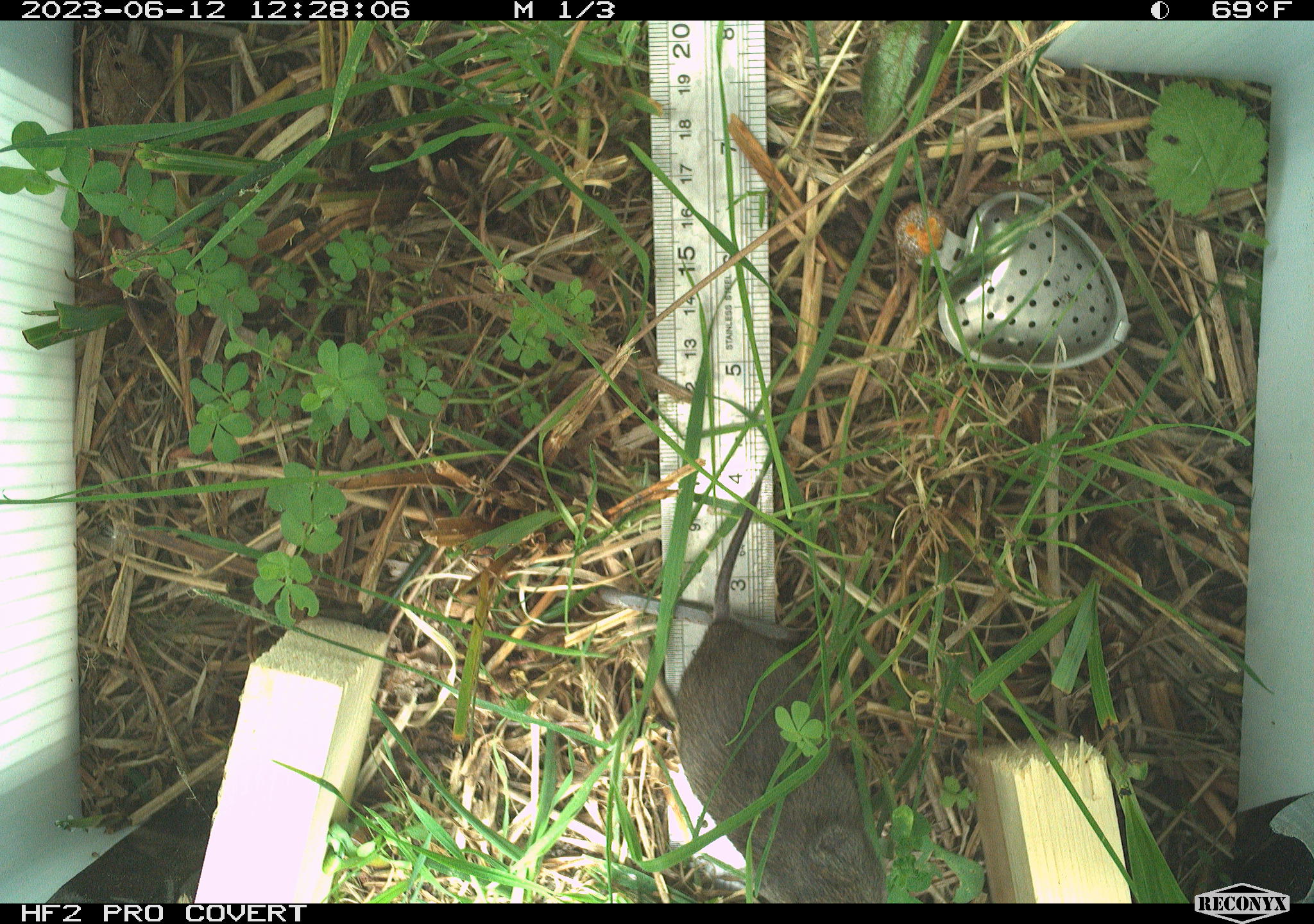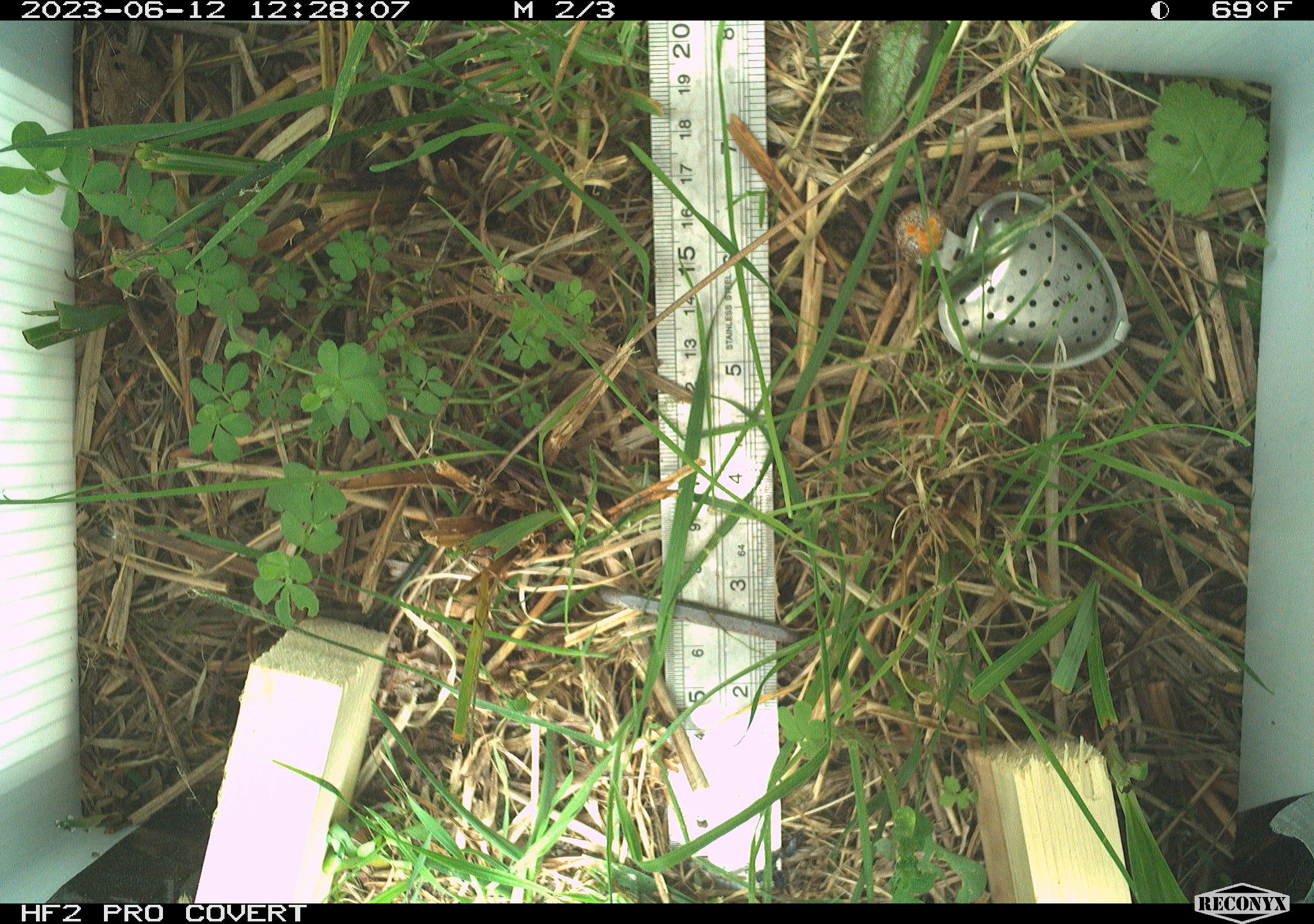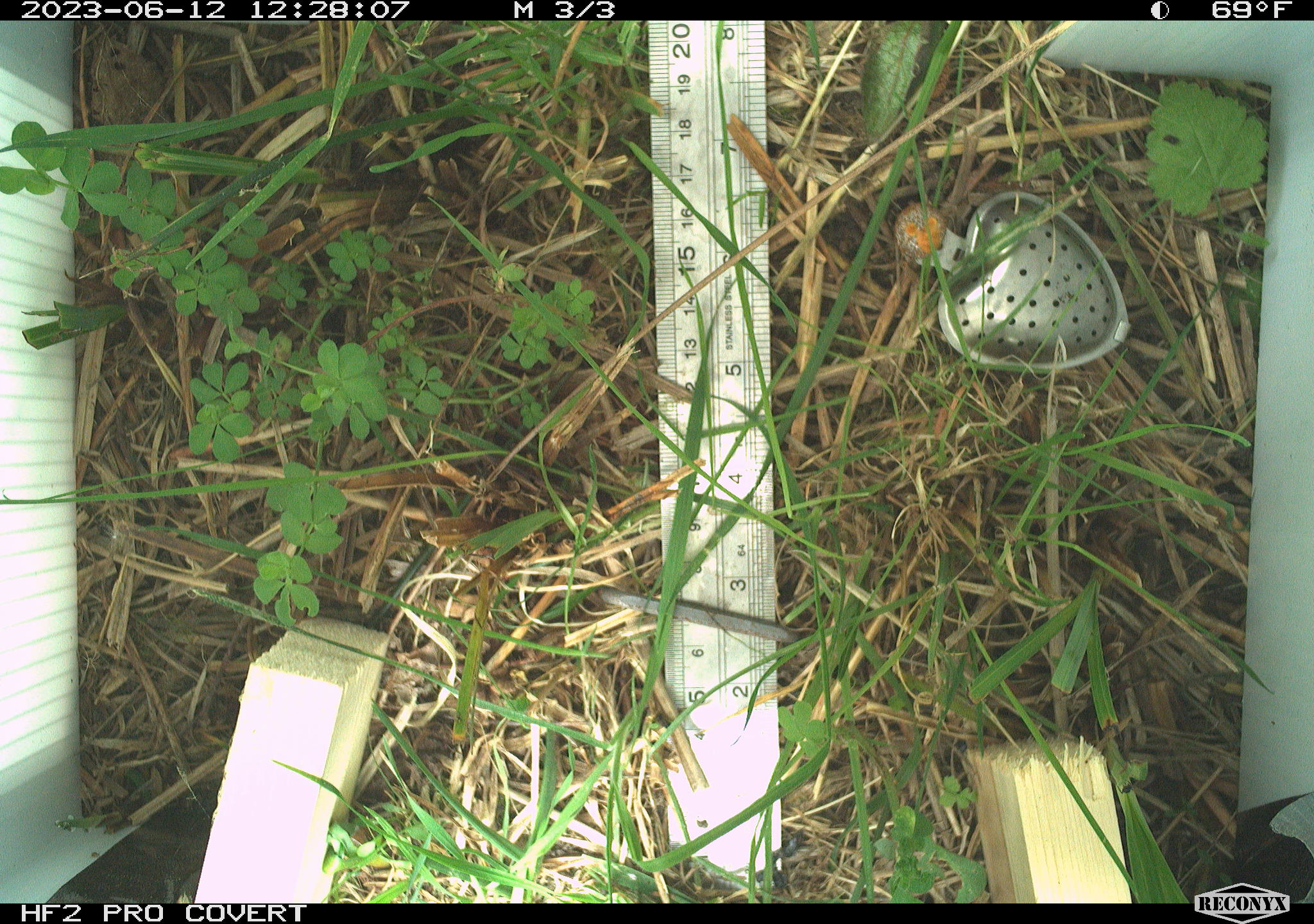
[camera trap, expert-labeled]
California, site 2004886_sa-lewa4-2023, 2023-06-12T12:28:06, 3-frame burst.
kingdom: Animalia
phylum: Chordata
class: Mammalia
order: Rodentia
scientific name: Rodentia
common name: mouse species